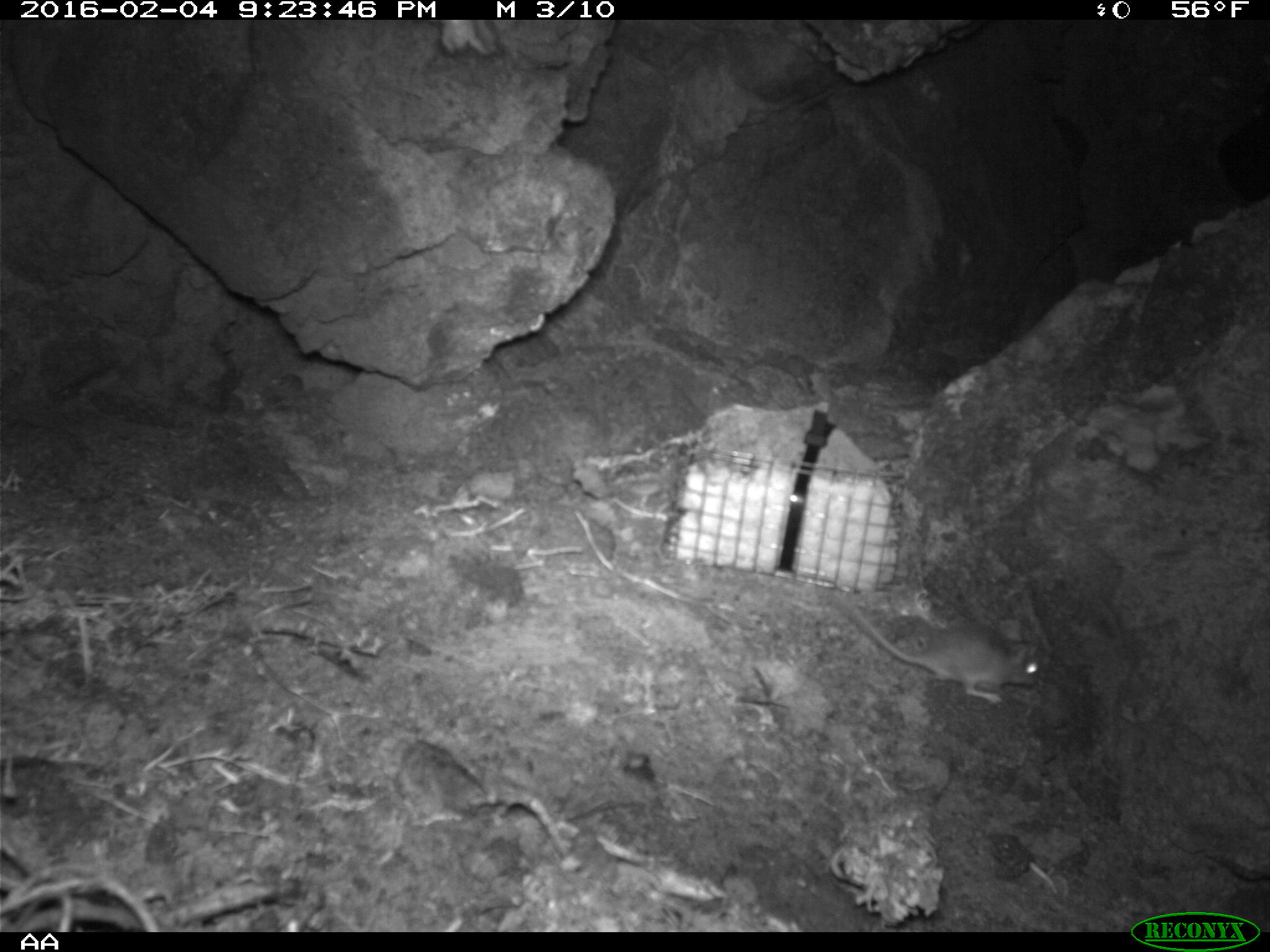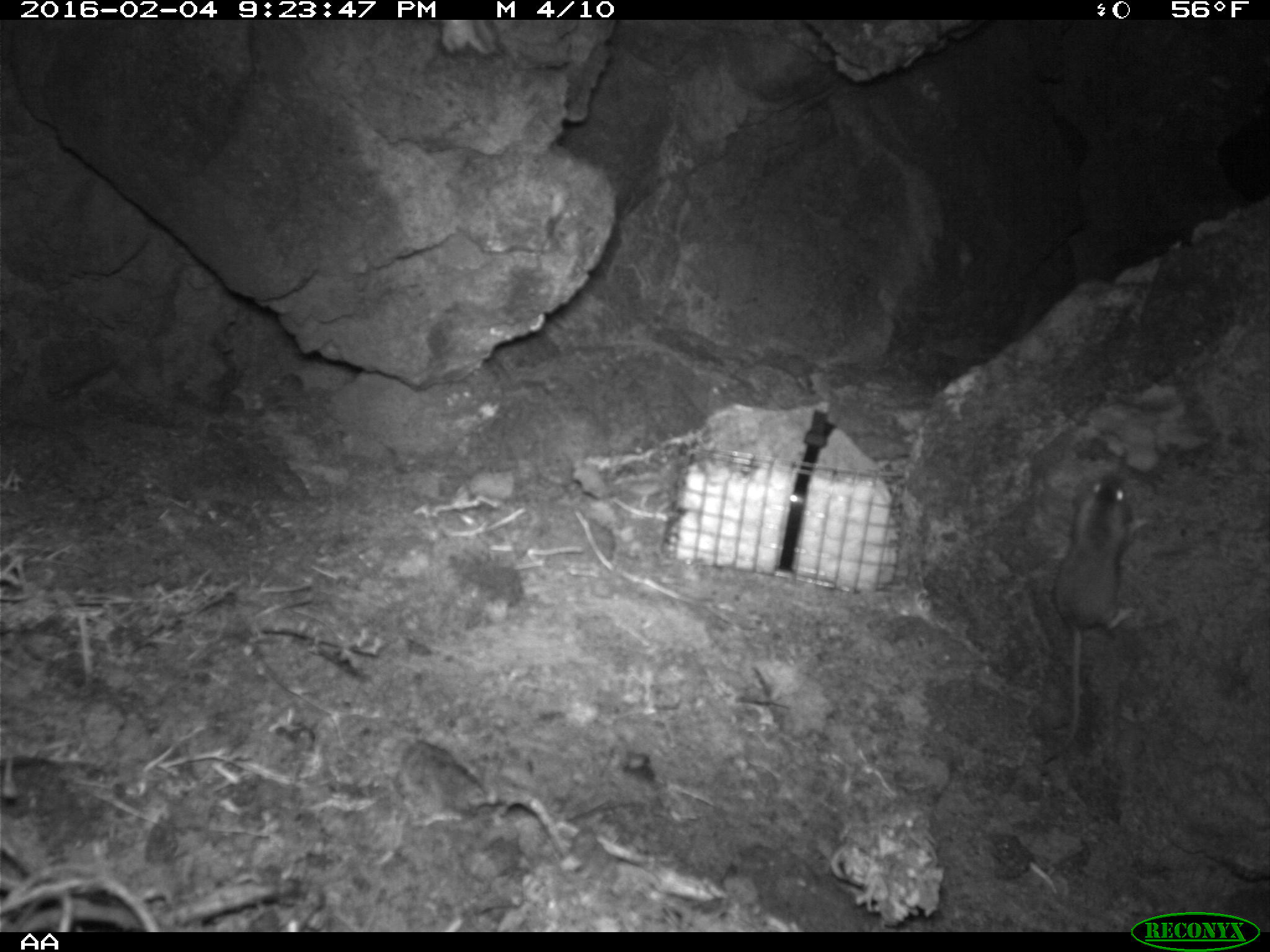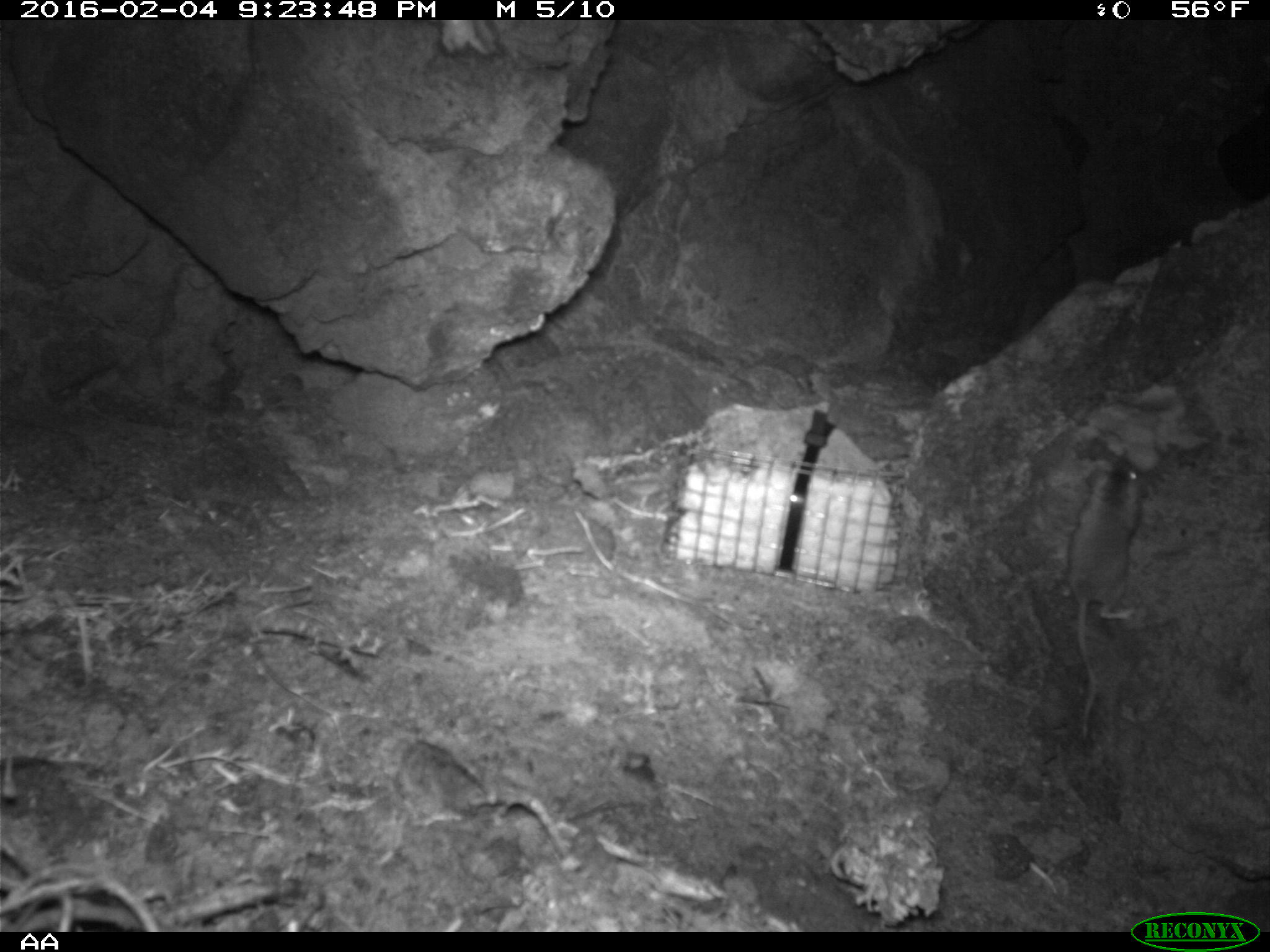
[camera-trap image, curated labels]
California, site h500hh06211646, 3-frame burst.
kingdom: Animalia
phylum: Chordata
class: Mammalia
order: Rodentia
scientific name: Rodentia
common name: rodent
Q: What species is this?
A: Rodent (Rodentia).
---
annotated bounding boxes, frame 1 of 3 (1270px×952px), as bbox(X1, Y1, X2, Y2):
rodent: bbox(834, 592, 1038, 701)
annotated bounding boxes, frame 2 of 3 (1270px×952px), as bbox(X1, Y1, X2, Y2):
rodent: bbox(1040, 472, 1153, 765)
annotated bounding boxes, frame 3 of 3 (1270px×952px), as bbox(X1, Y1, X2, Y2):
rodent: bbox(1064, 447, 1143, 744)